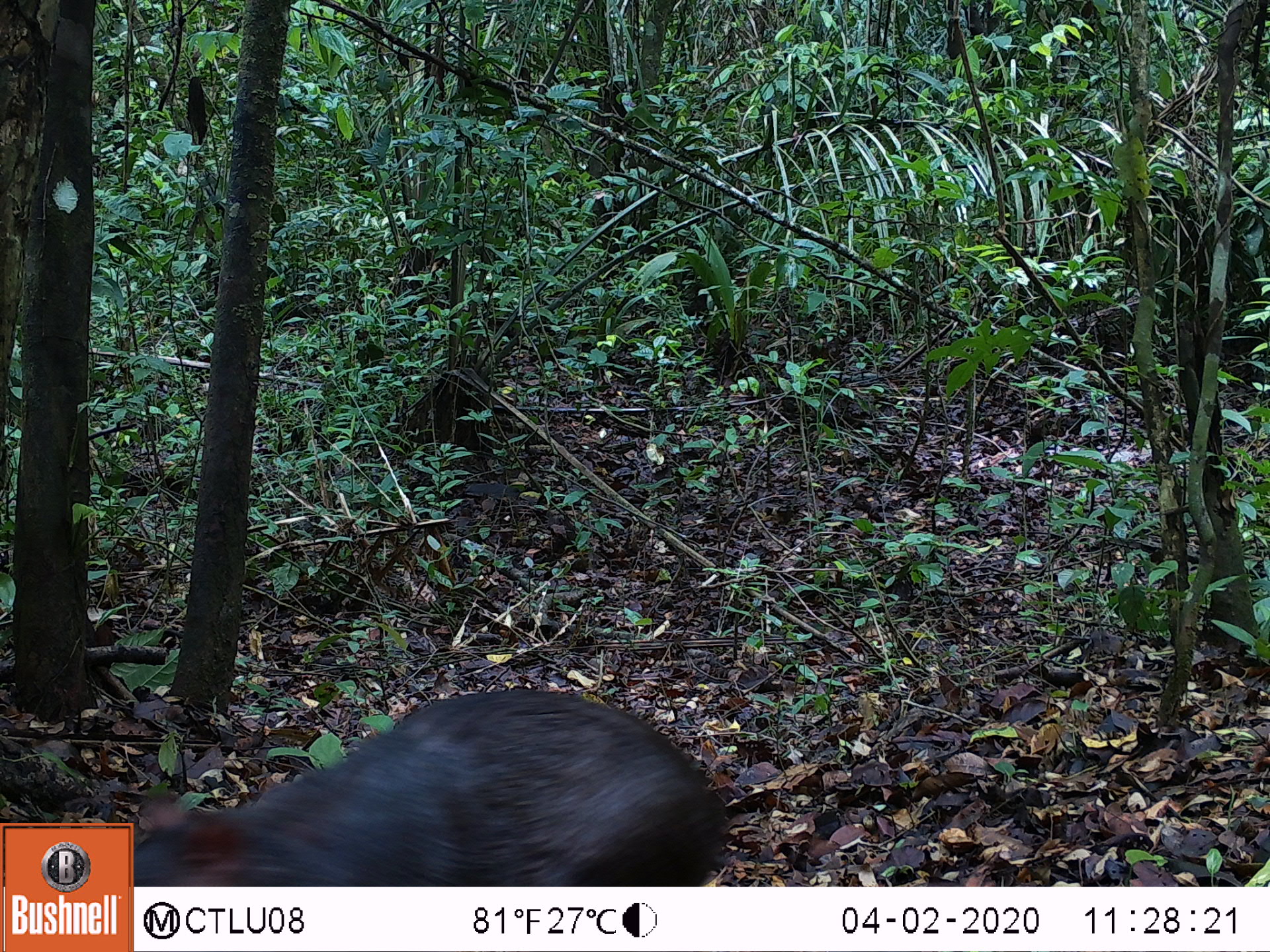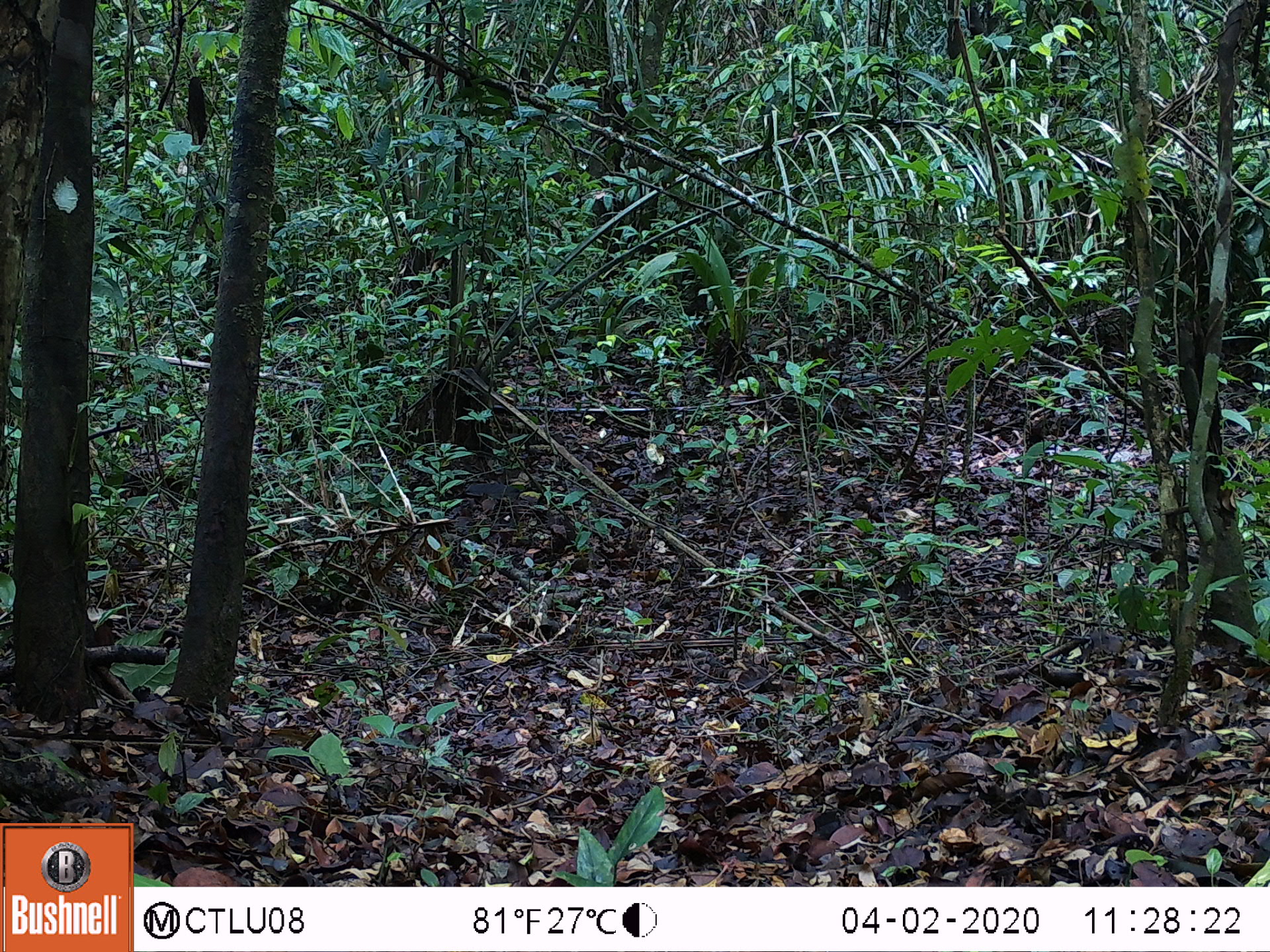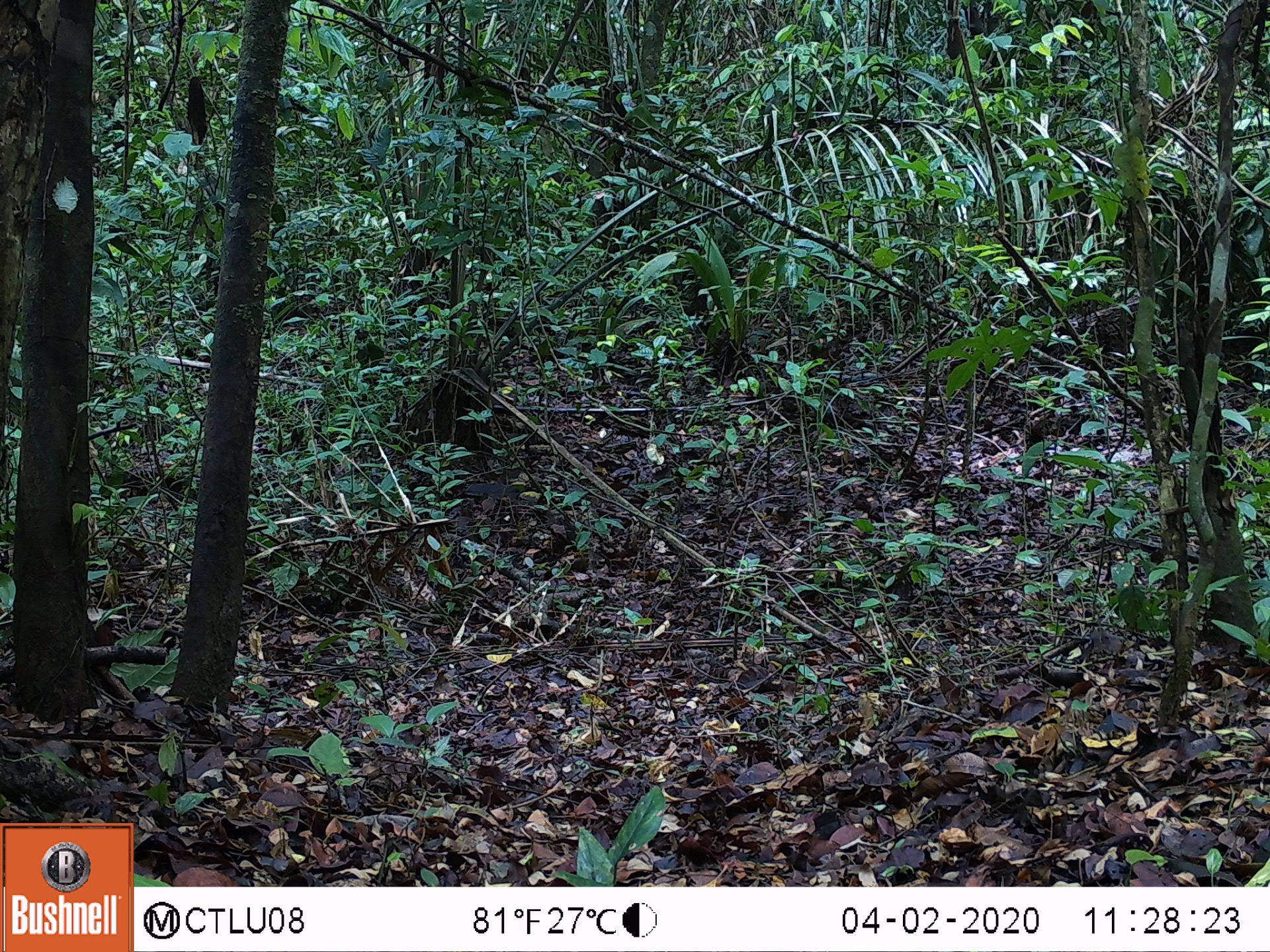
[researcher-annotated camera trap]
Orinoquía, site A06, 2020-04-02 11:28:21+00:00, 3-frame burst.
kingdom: Animalia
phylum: Chordata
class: Mammalia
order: Rodentia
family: Dasyproctidae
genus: Dasyprocta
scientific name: Dasyprocta fuliginosa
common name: black agouti